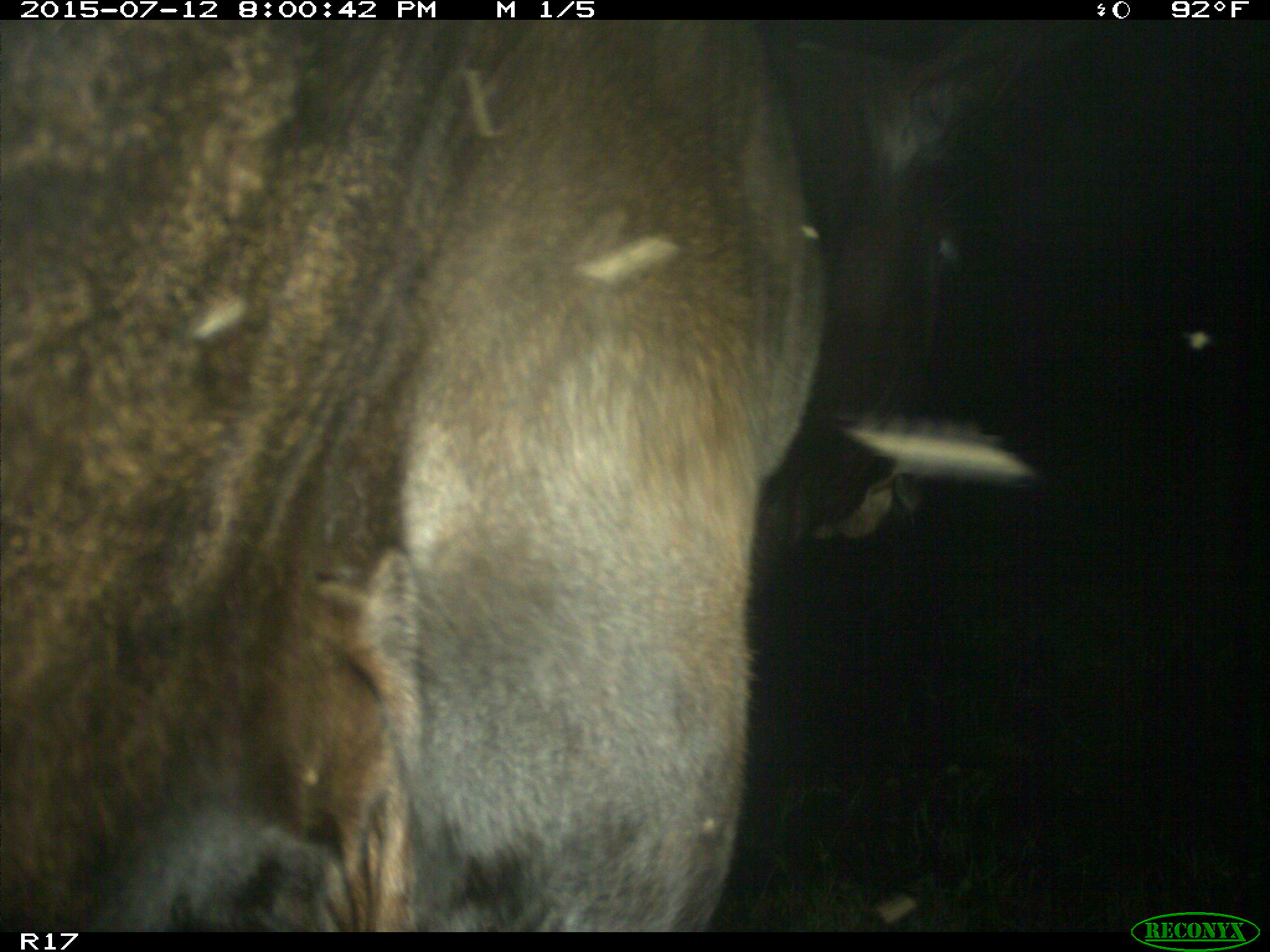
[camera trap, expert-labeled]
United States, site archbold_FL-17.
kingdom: Animalia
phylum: Chordata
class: Mammalia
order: Artiodactyla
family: Bovidae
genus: Bos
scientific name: Bos taurus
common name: domestic cow